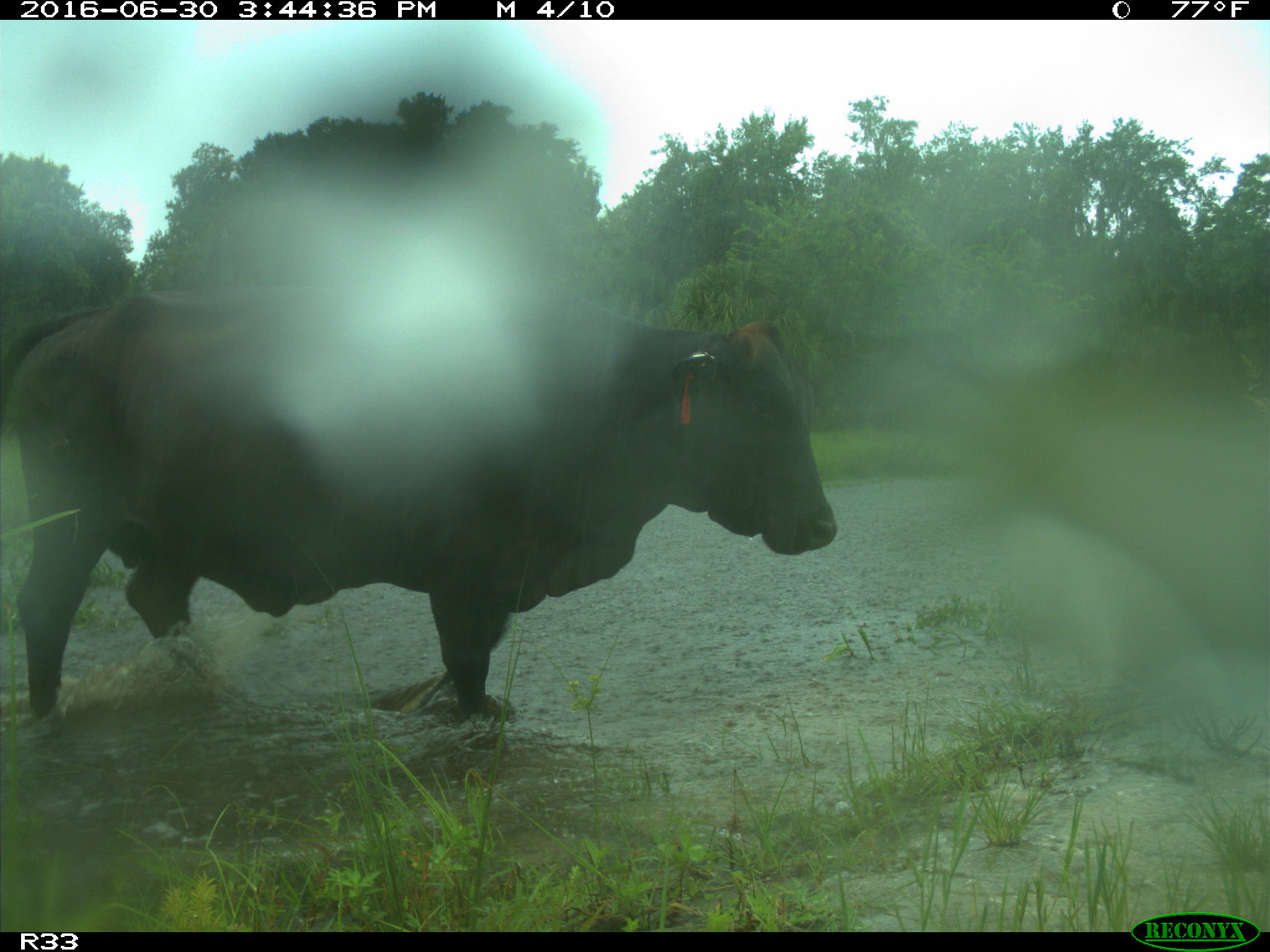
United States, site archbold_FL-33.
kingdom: Animalia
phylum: Chordata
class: Mammalia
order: Artiodactyla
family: Bovidae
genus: Bos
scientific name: Bos taurus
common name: domestic cow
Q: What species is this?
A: Bos taurus (domestic cow).